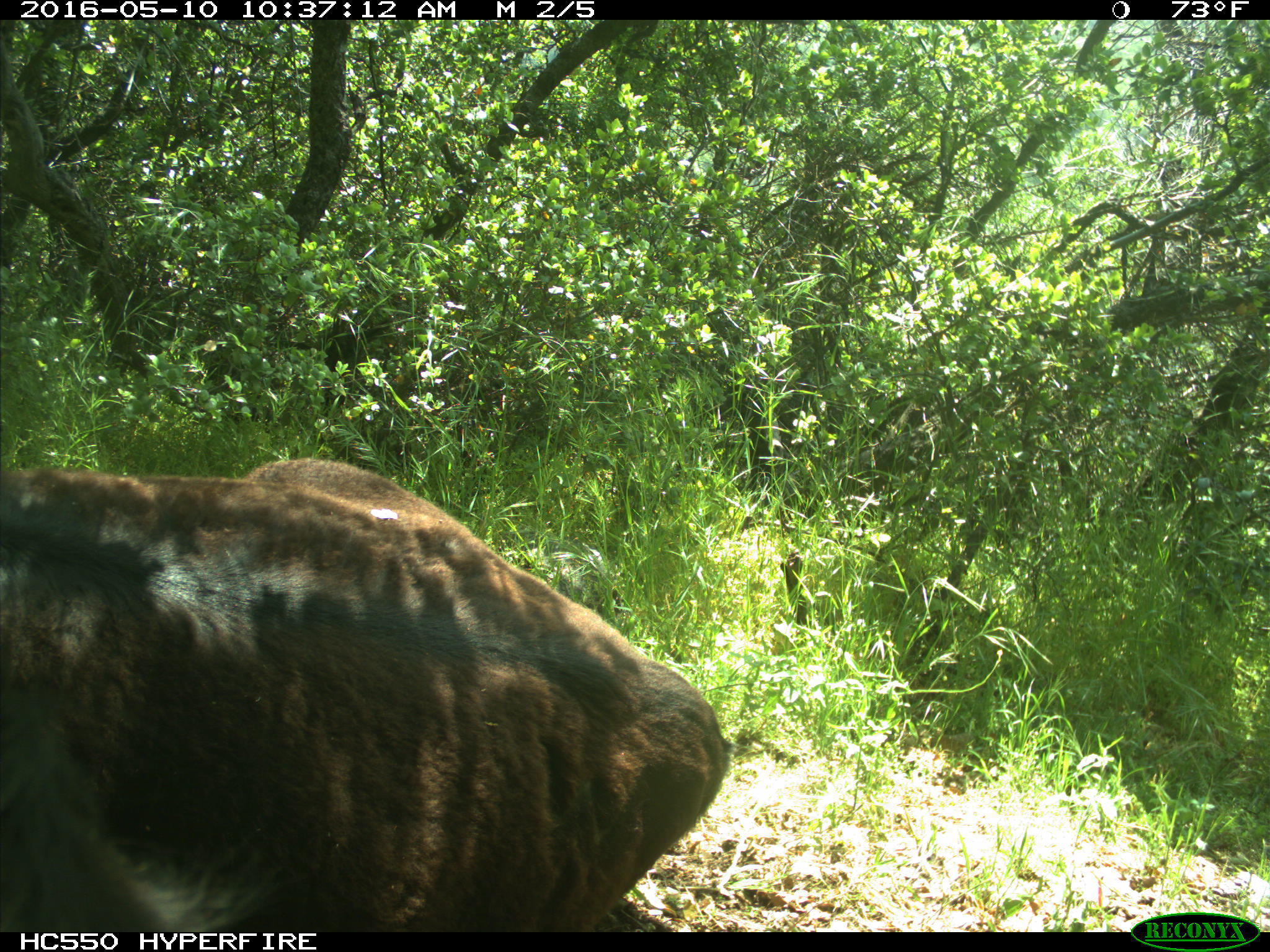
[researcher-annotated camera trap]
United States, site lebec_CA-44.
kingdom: Animalia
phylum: Chordata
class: Mammalia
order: Artiodactyla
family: Bovidae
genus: Bos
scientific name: Bos taurus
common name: domestic cow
Bos taurus (domestic cow).